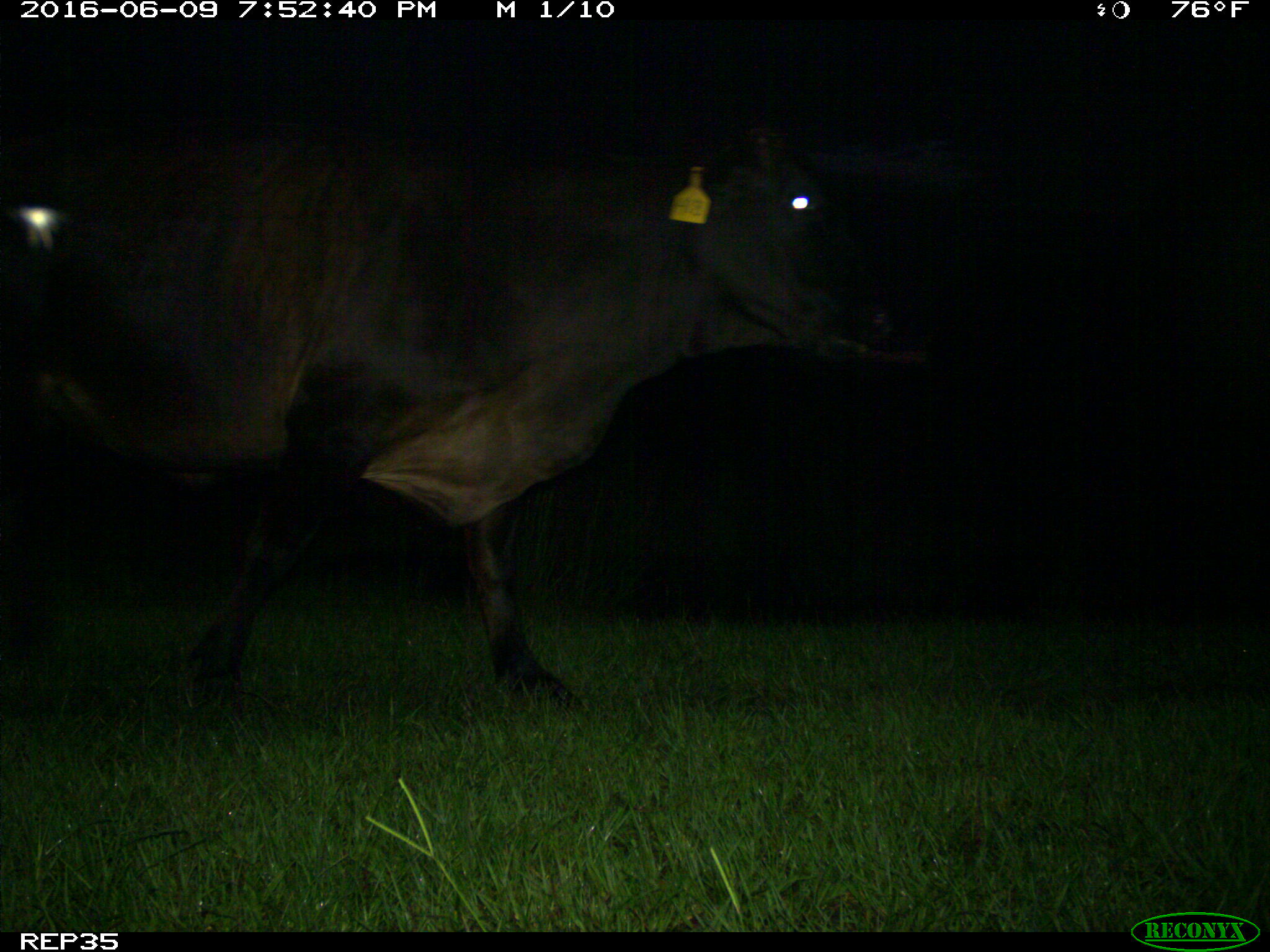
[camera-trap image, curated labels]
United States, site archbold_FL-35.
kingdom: Animalia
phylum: Chordata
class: Mammalia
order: Artiodactyla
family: Bovidae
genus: Bos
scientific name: Bos taurus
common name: domestic cow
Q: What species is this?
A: Bos taurus (domestic cow).